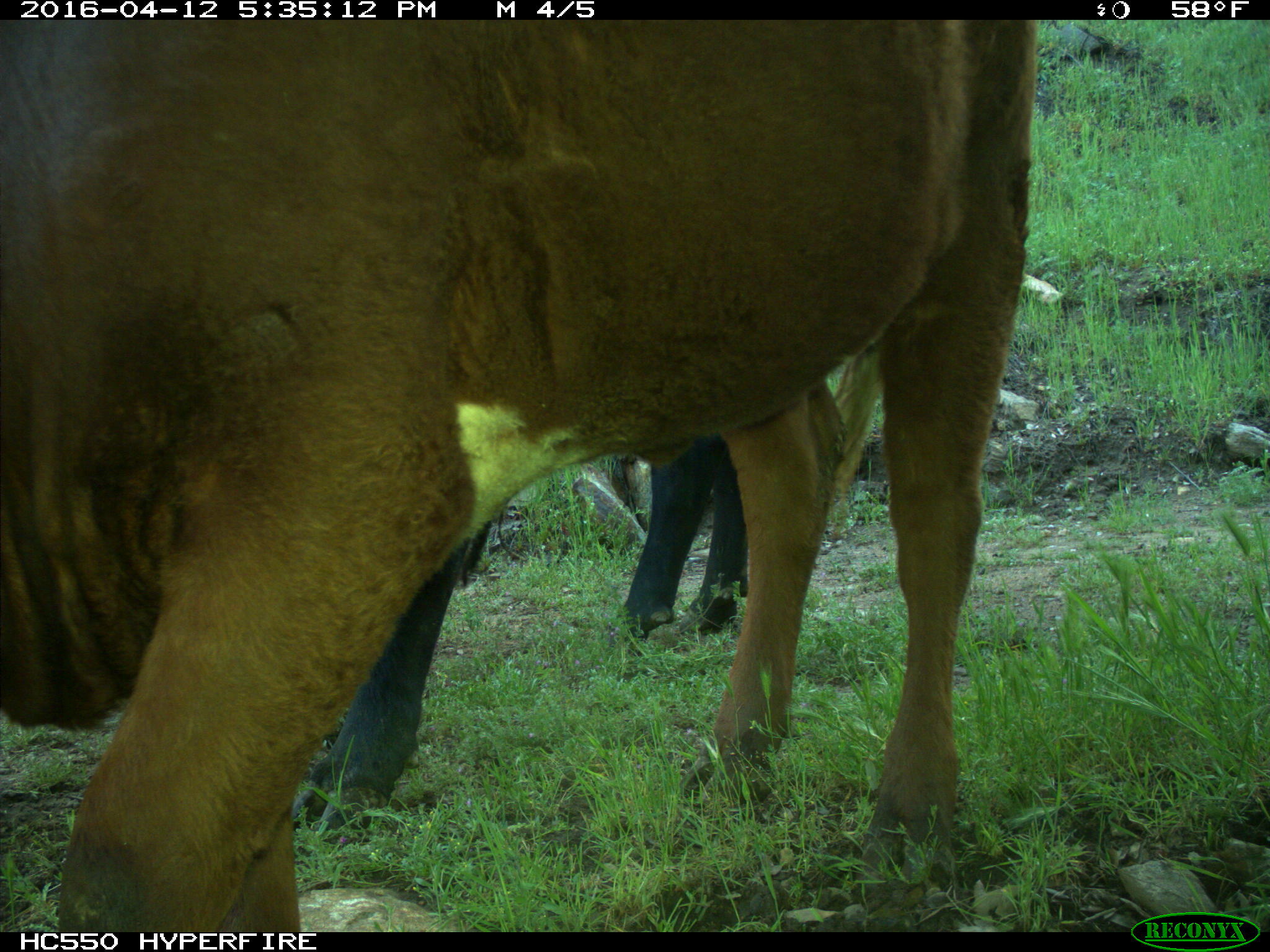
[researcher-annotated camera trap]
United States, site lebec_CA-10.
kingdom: Animalia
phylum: Chordata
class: Mammalia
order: Artiodactyla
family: Bovidae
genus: Bos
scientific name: Bos taurus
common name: domestic cow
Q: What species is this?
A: Bos taurus (domestic cow).